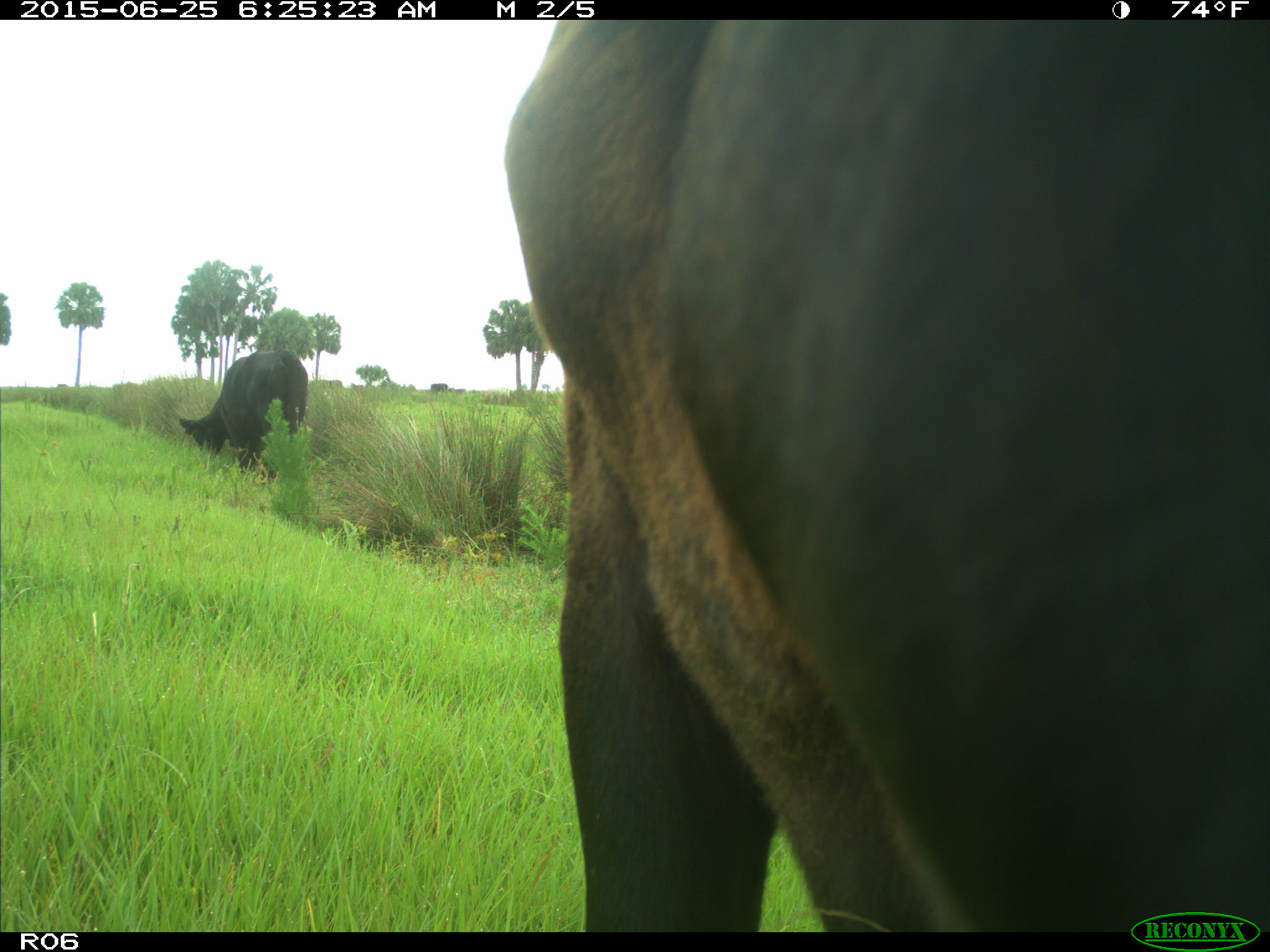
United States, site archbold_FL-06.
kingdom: Animalia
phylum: Chordata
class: Mammalia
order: Artiodactyla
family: Bovidae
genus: Bos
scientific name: Bos taurus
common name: domestic cow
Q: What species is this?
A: Bos taurus (domestic cow).